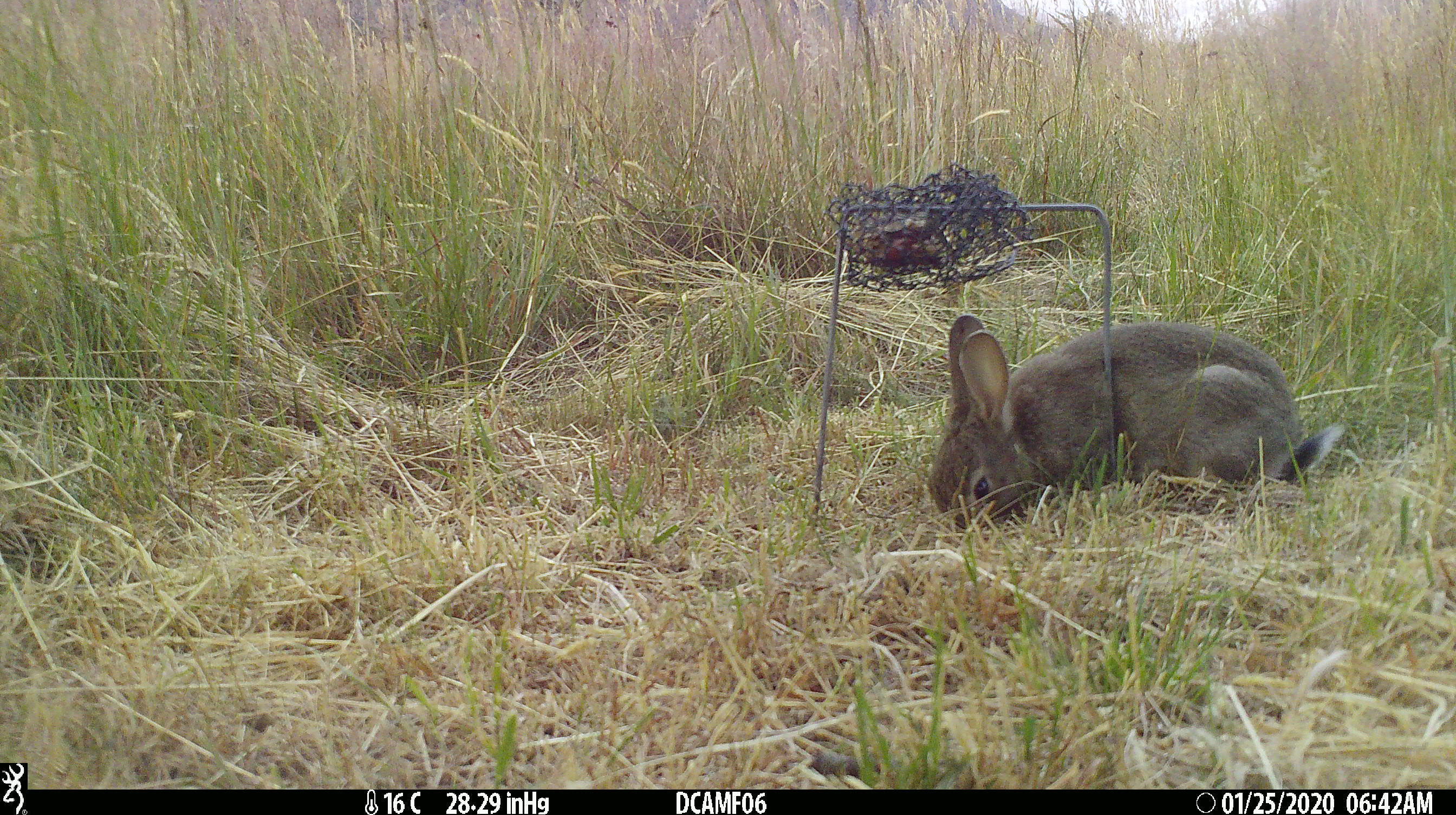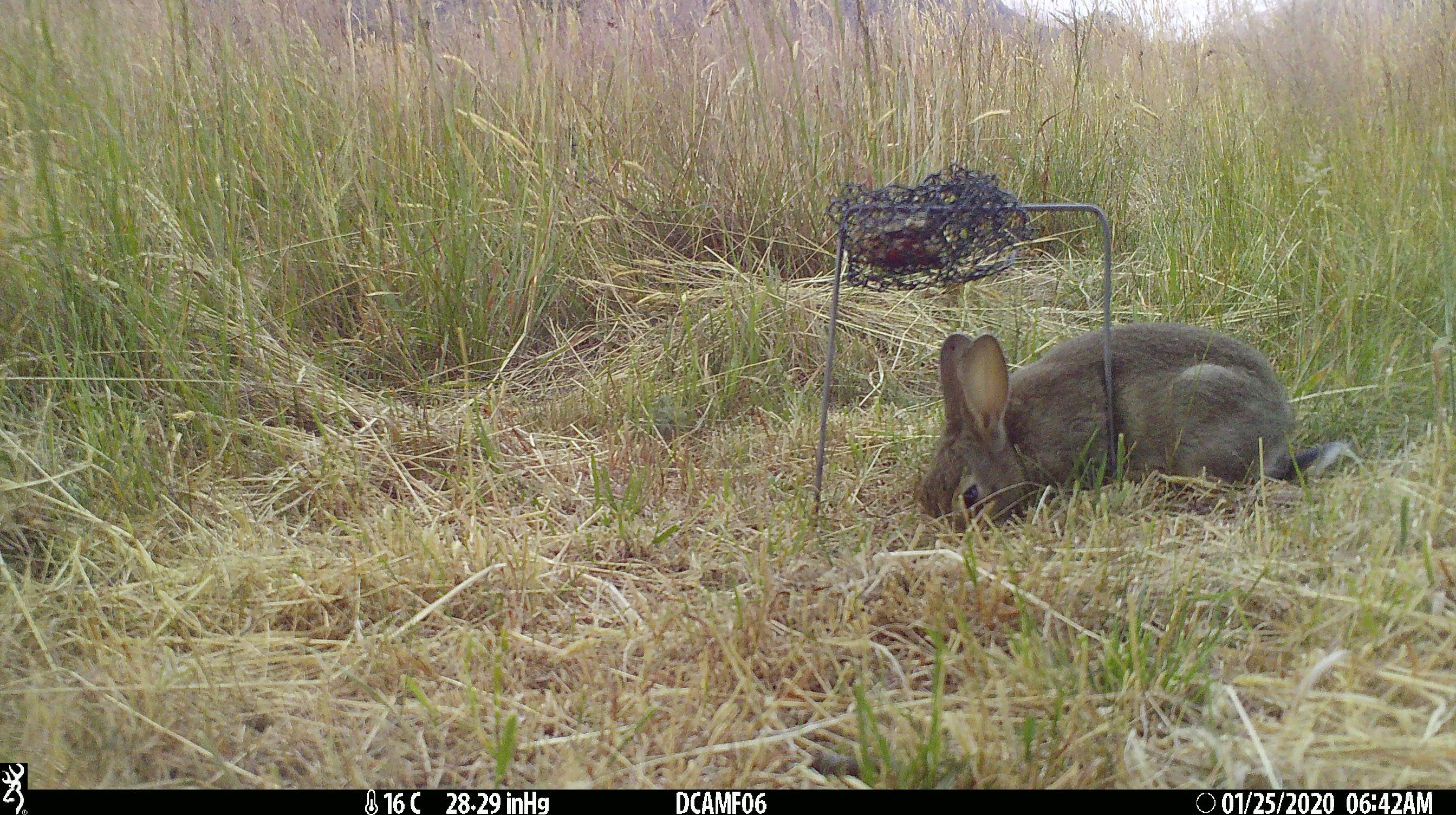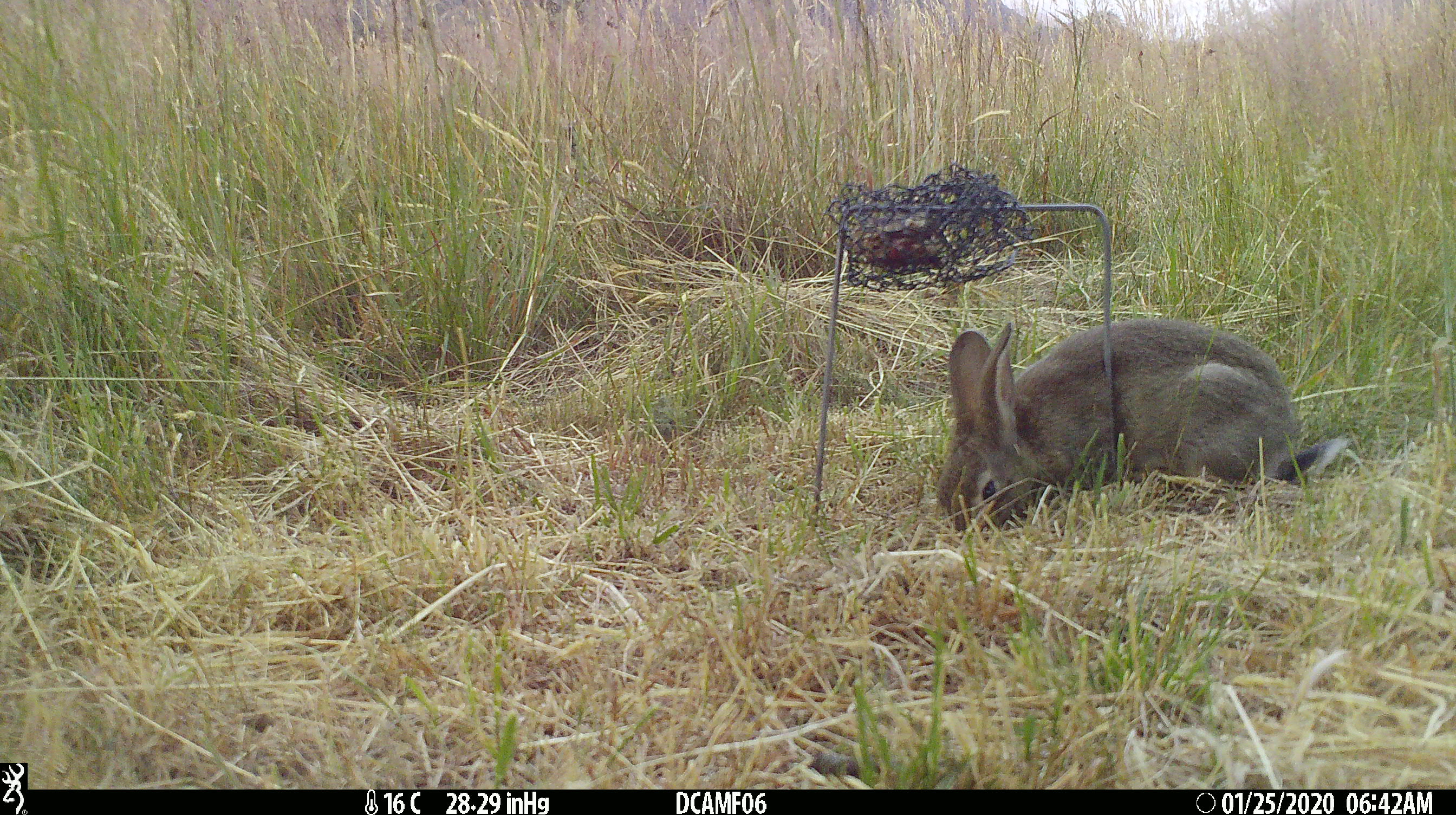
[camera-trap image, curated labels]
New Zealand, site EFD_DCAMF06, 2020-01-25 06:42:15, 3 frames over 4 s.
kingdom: Animalia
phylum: Chordata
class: Mammalia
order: Lagomorpha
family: Leporidae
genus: Oryctolagus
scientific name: Oryctolagus cuniculus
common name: european rabbit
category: rabbit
Rabbit (european rabbit) (Oryctolagus cuniculus).